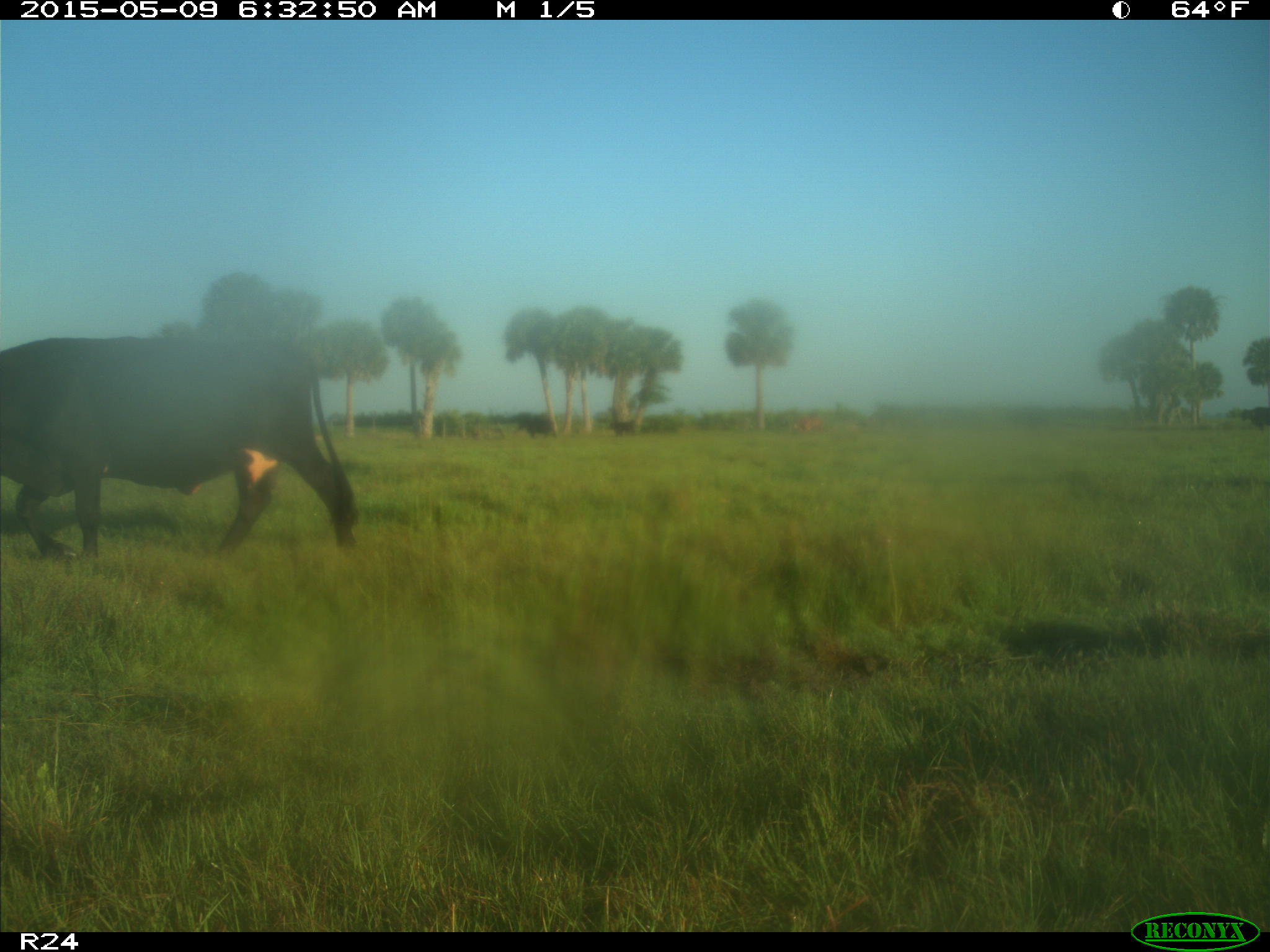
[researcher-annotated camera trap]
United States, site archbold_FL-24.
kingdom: Animalia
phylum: Chordata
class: Mammalia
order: Artiodactyla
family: Bovidae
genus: Bos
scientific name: Bos taurus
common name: domestic cow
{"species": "Bos taurus (domestic cow)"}